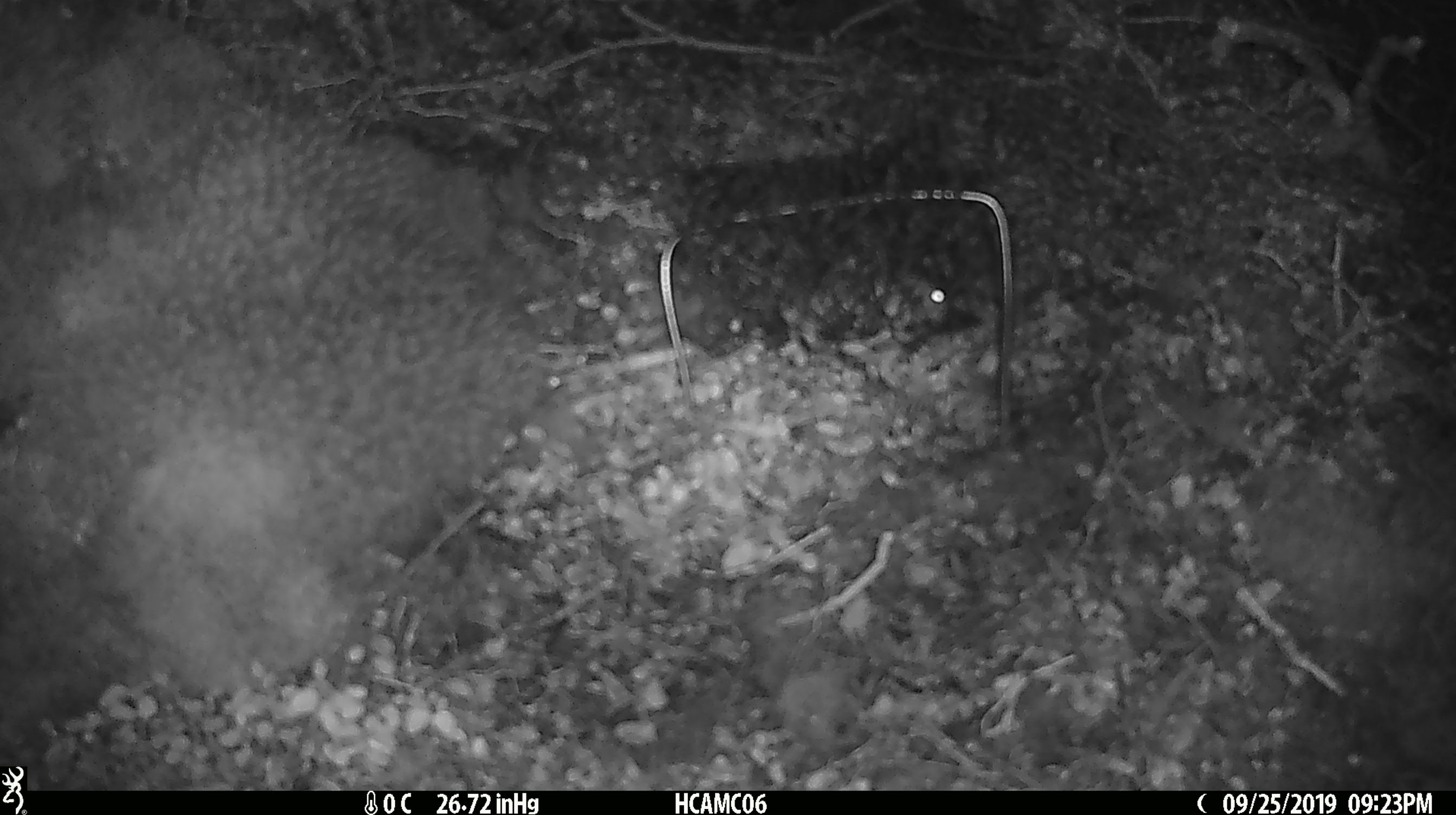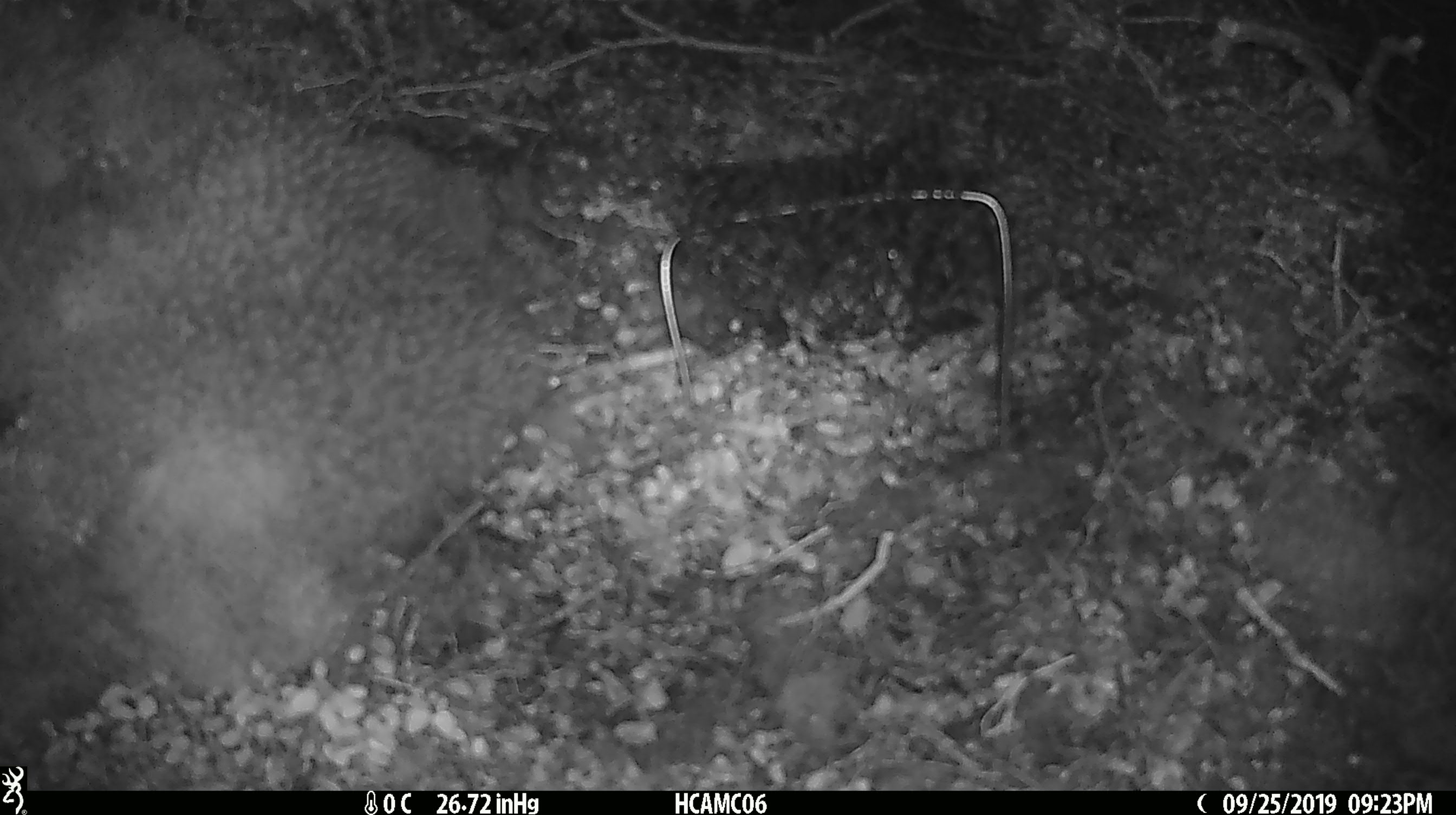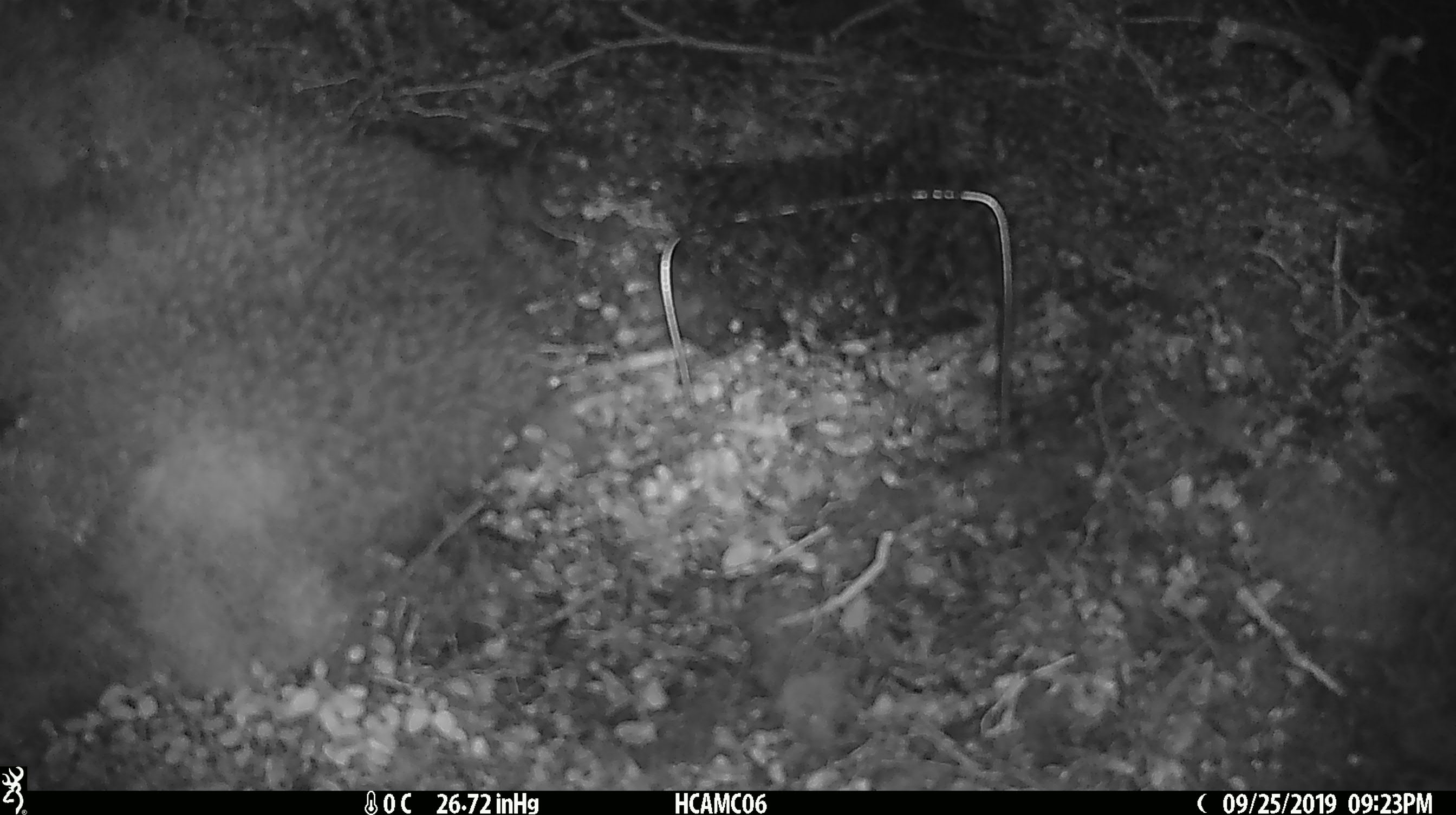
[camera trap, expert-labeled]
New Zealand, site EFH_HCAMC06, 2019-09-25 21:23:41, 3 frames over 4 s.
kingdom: Animalia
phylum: Chordata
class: Mammalia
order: Rodentia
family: Muridae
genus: Mus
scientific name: Mus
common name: mouse